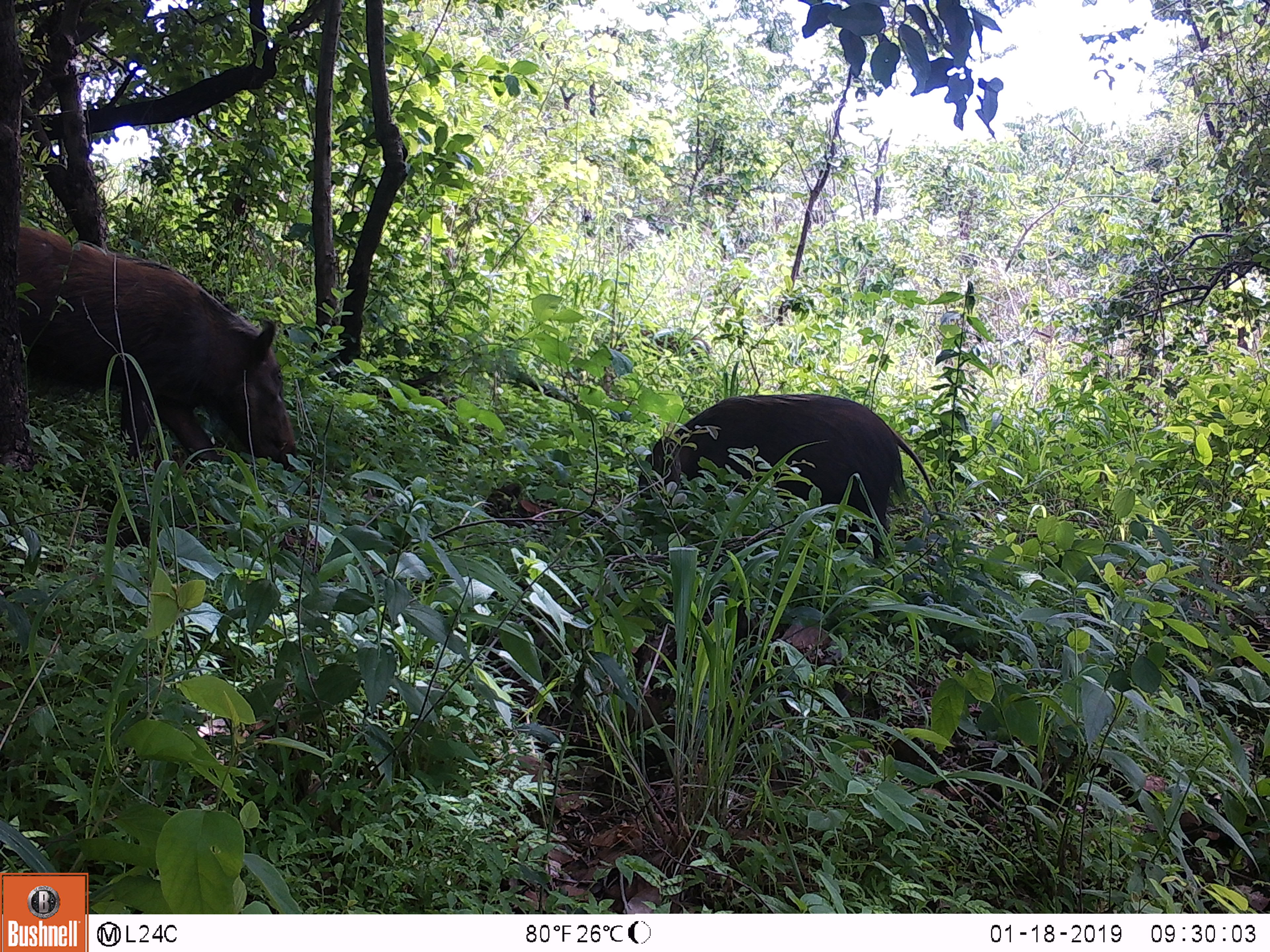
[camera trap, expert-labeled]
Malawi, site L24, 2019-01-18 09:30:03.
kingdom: Animalia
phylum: Chordata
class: Mammalia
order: Primates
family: Cercopithecidae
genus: Papio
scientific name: Papio cynocephalus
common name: yellow baboon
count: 2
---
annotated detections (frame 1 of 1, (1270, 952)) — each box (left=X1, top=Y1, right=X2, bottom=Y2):
yellow baboon: (left=0, top=226, right=319, bottom=495); (left=609, top=384, right=939, bottom=566)